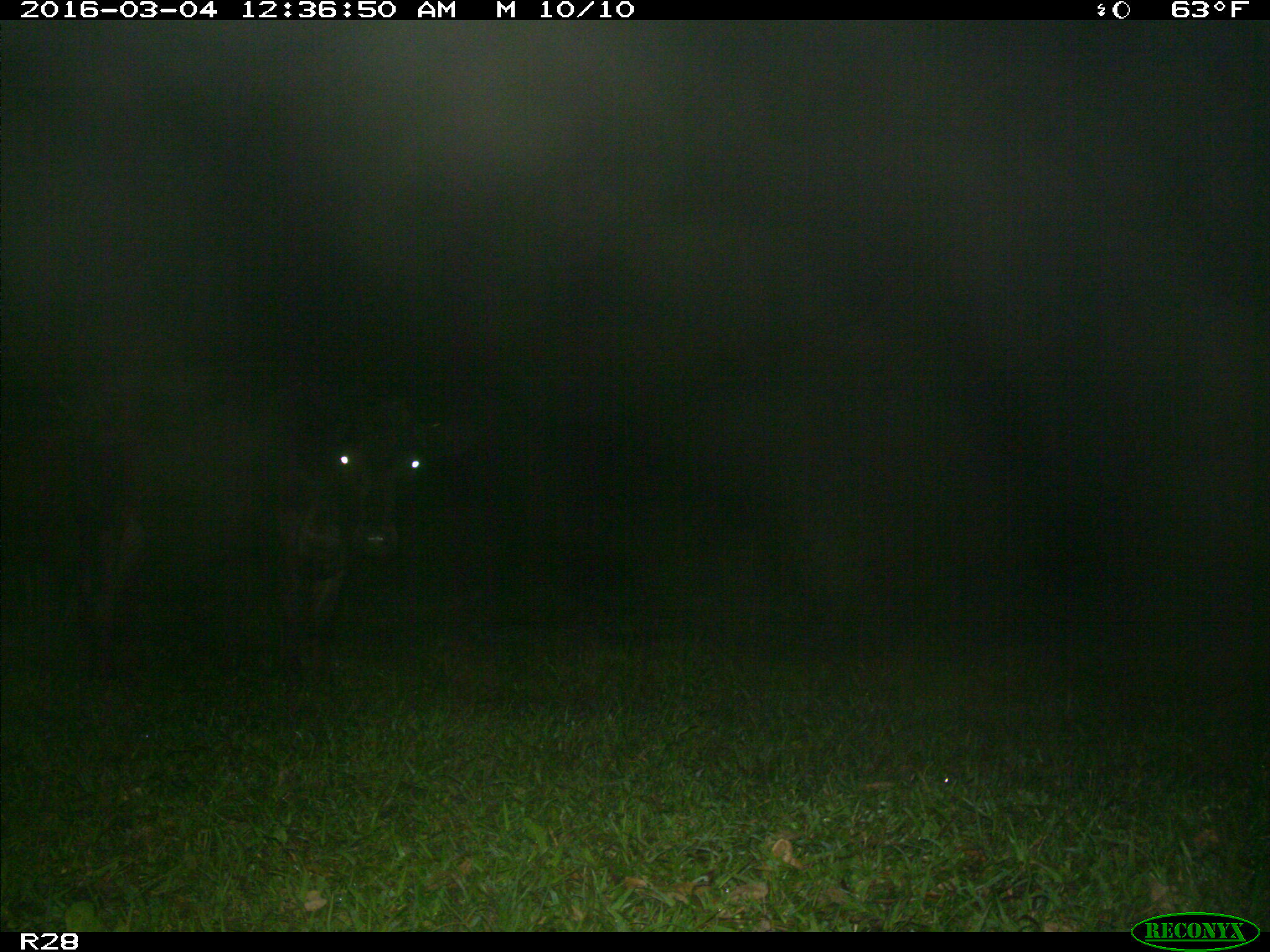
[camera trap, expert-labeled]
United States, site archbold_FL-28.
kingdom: Animalia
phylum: Chordata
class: Mammalia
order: Artiodactyla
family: Bovidae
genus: Bos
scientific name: Bos taurus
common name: domestic cow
Bos taurus (domestic cow).